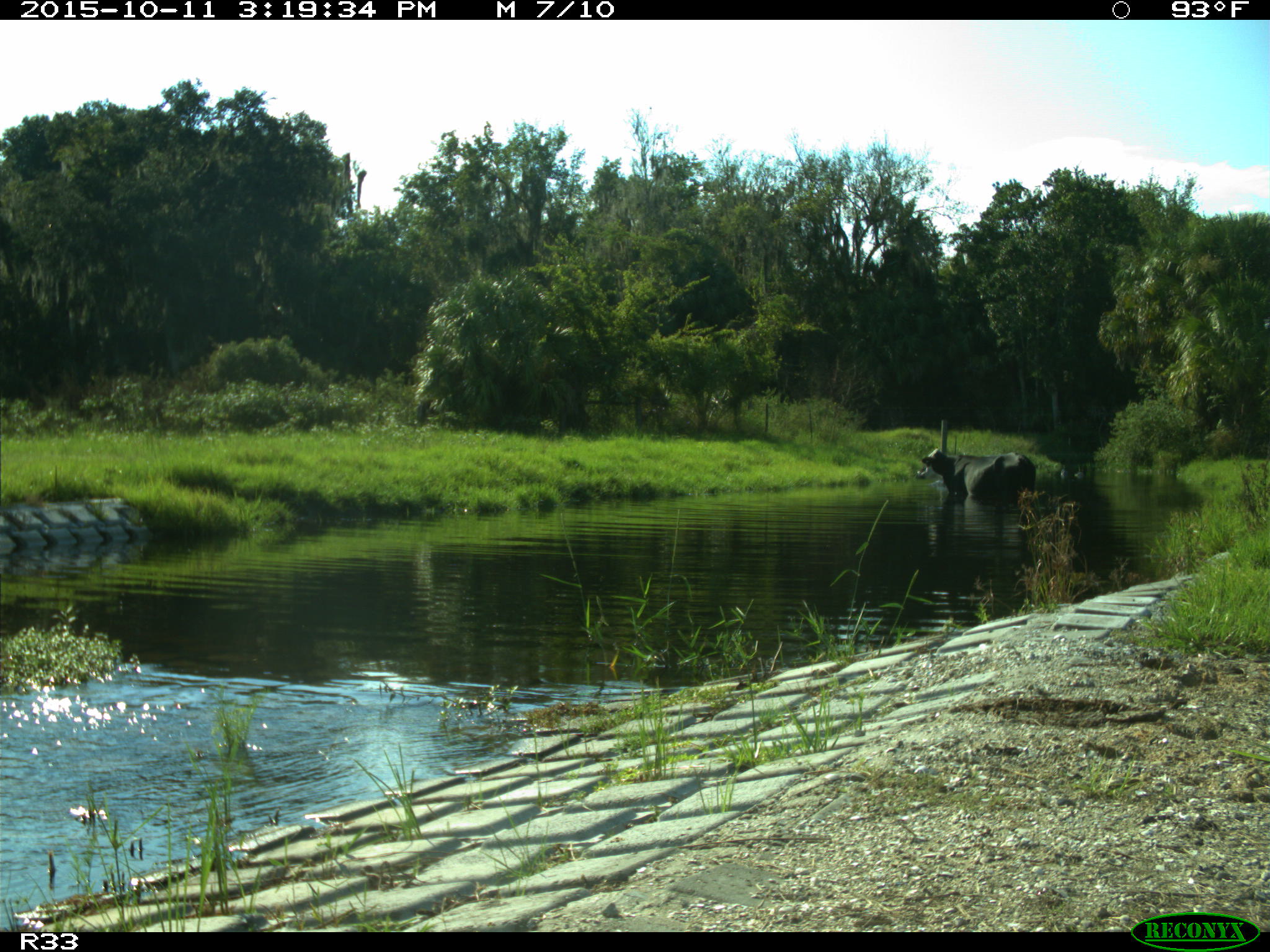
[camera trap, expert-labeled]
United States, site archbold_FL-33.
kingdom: Animalia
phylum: Chordata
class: Mammalia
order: Artiodactyla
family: Bovidae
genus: Bos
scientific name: Bos taurus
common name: domestic cow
Bos taurus (domestic cow).